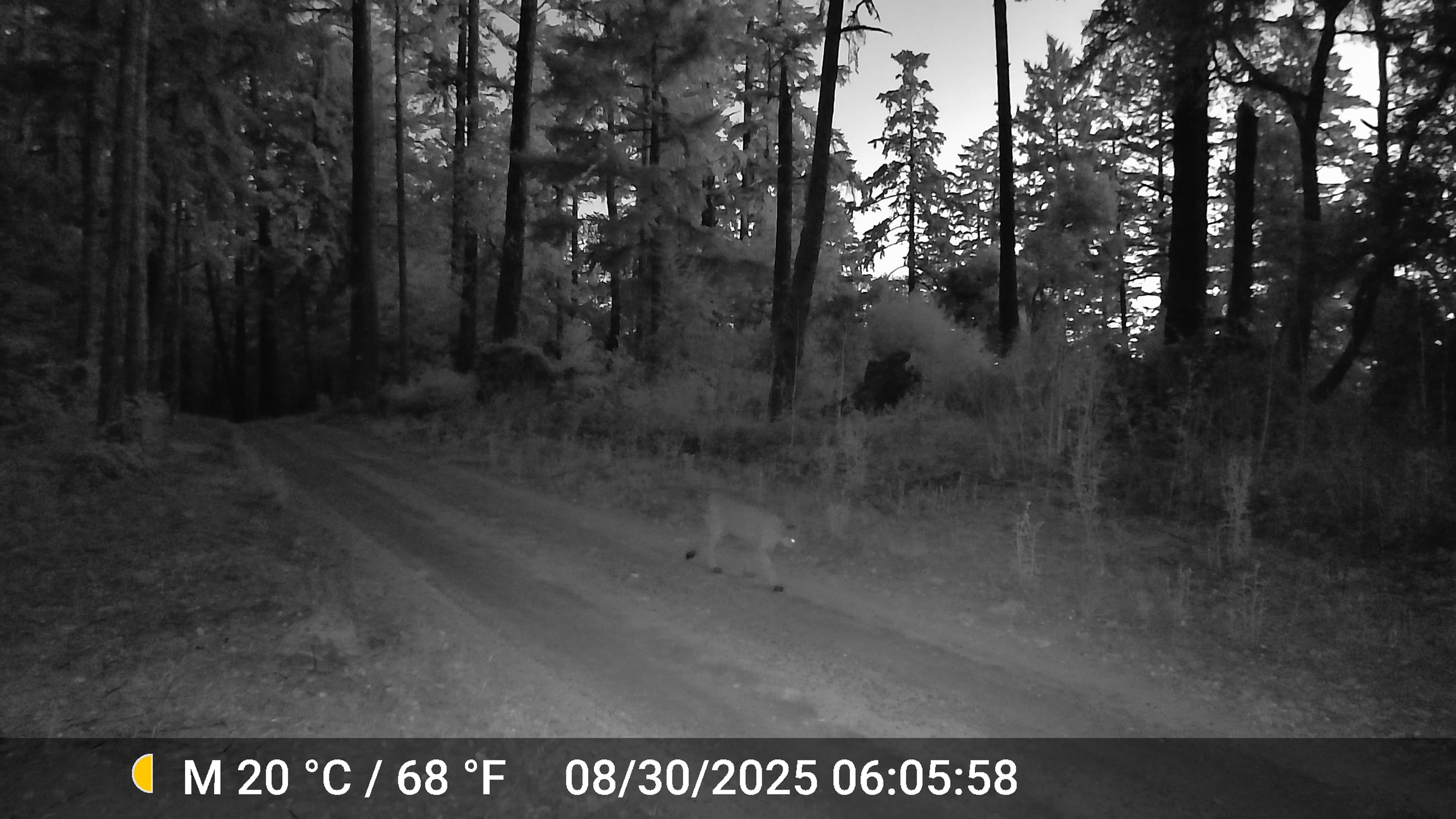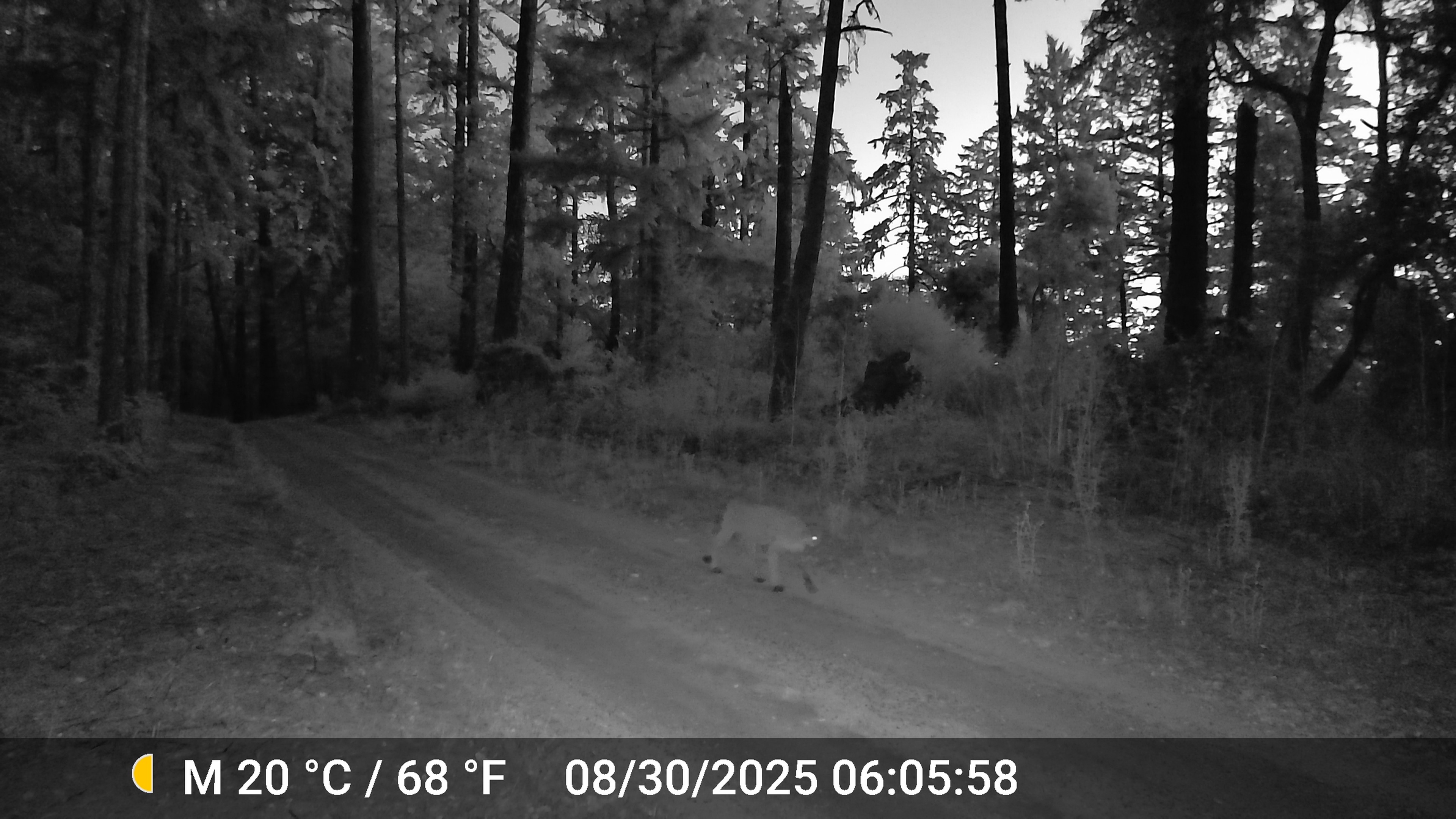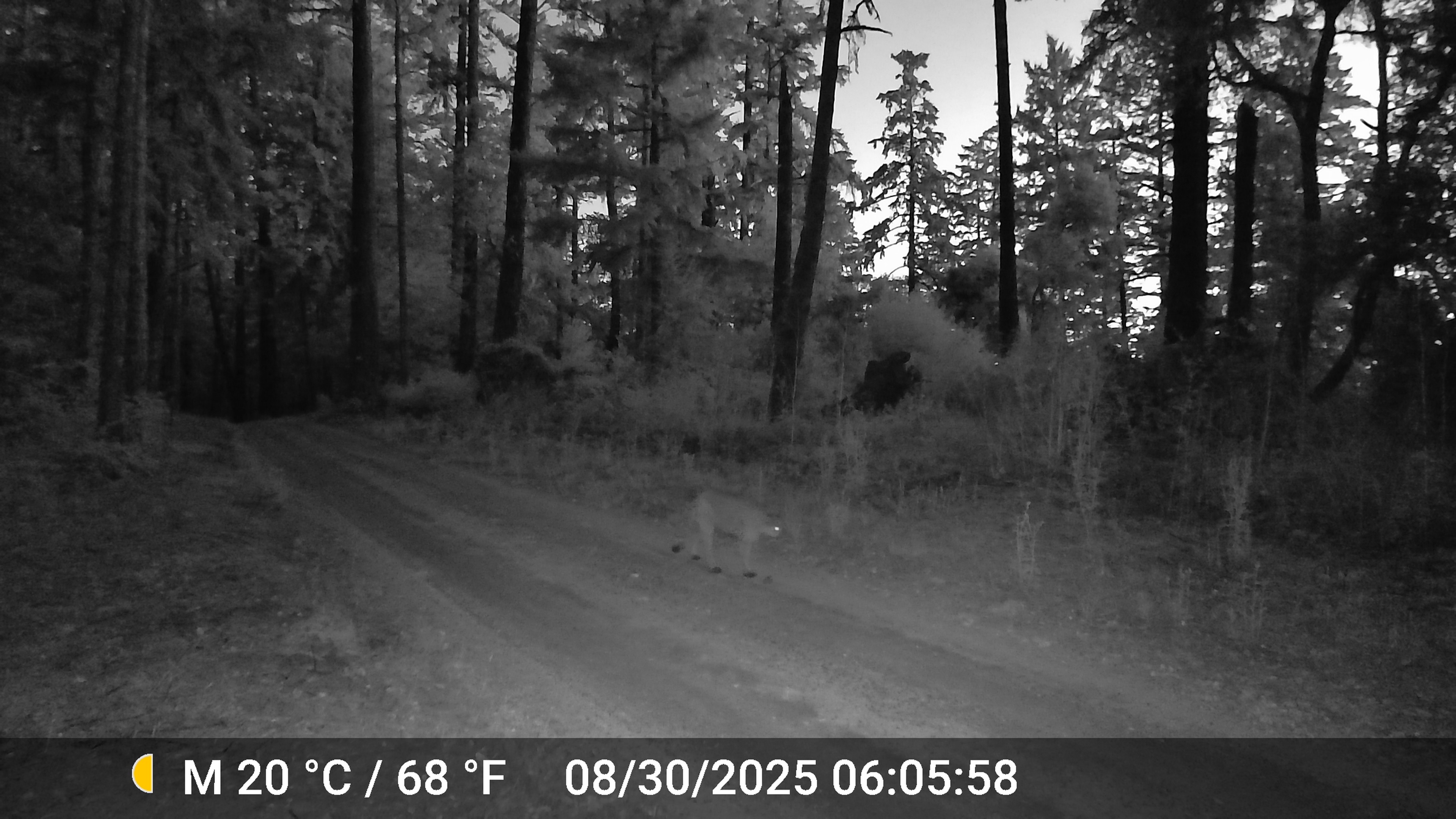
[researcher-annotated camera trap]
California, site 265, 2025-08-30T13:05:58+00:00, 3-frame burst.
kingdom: Animalia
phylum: Chordata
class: Mammalia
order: Carnivora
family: Felidae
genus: Puma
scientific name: Puma concolor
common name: puma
Puma (Puma concolor).